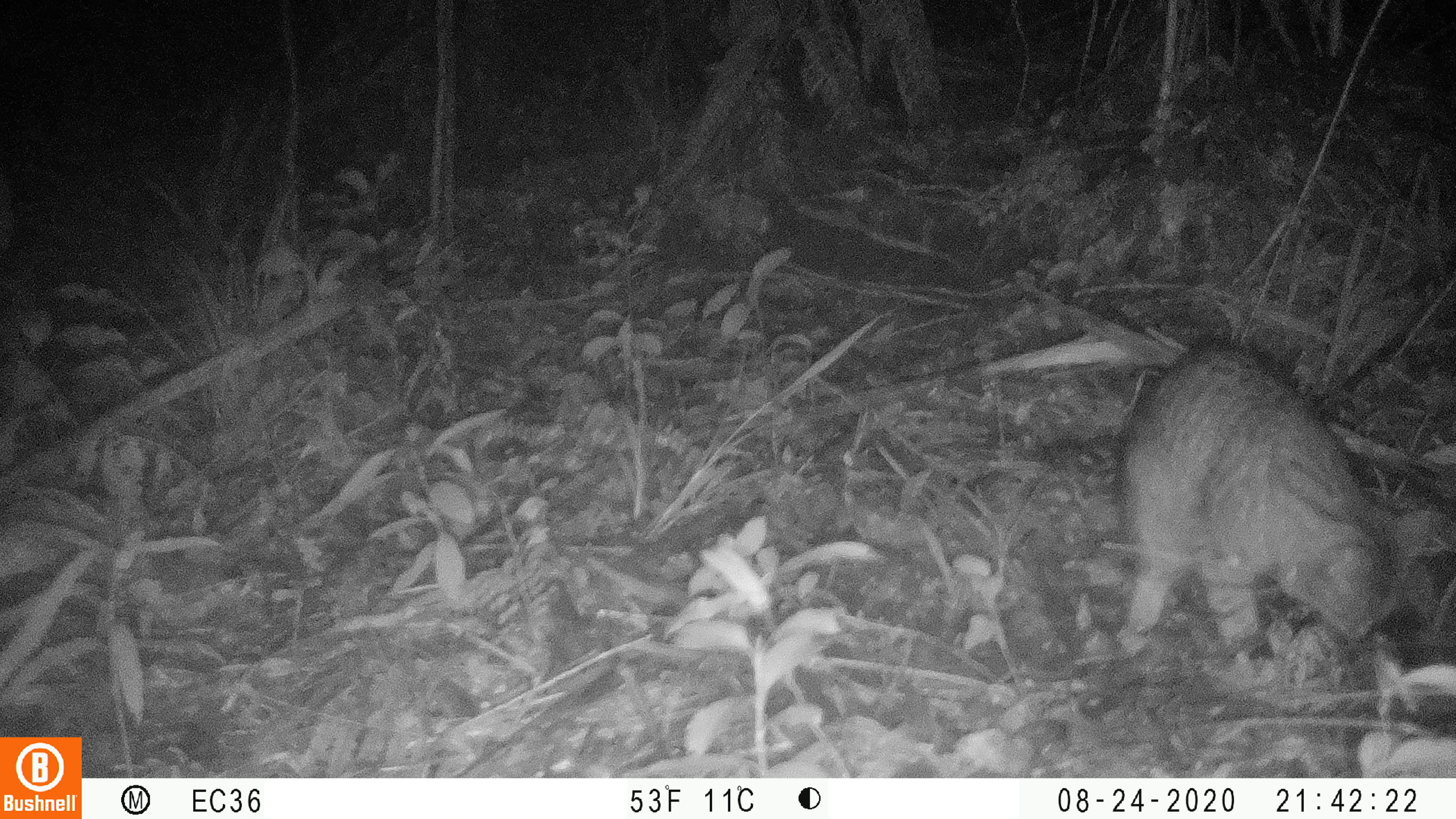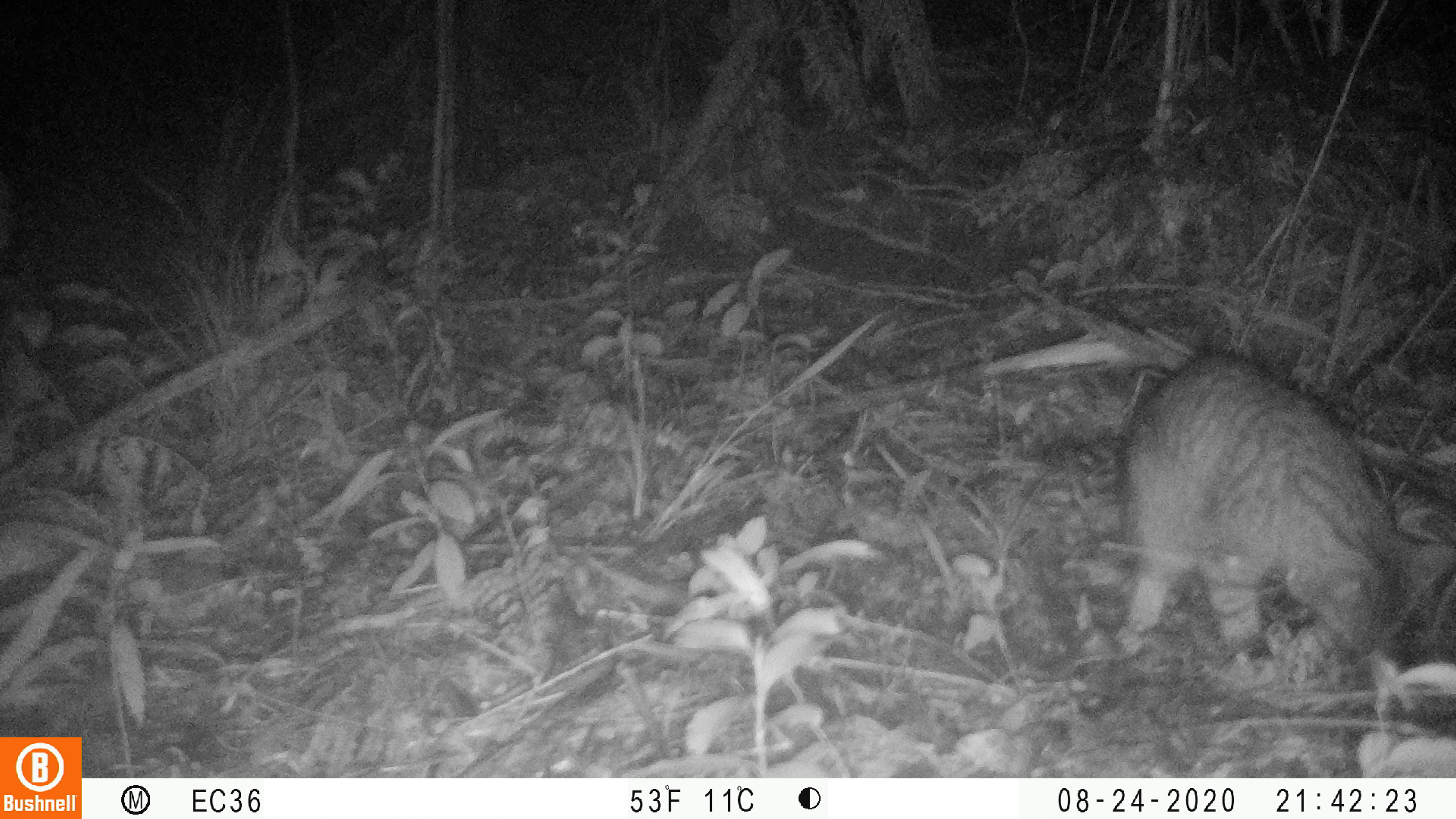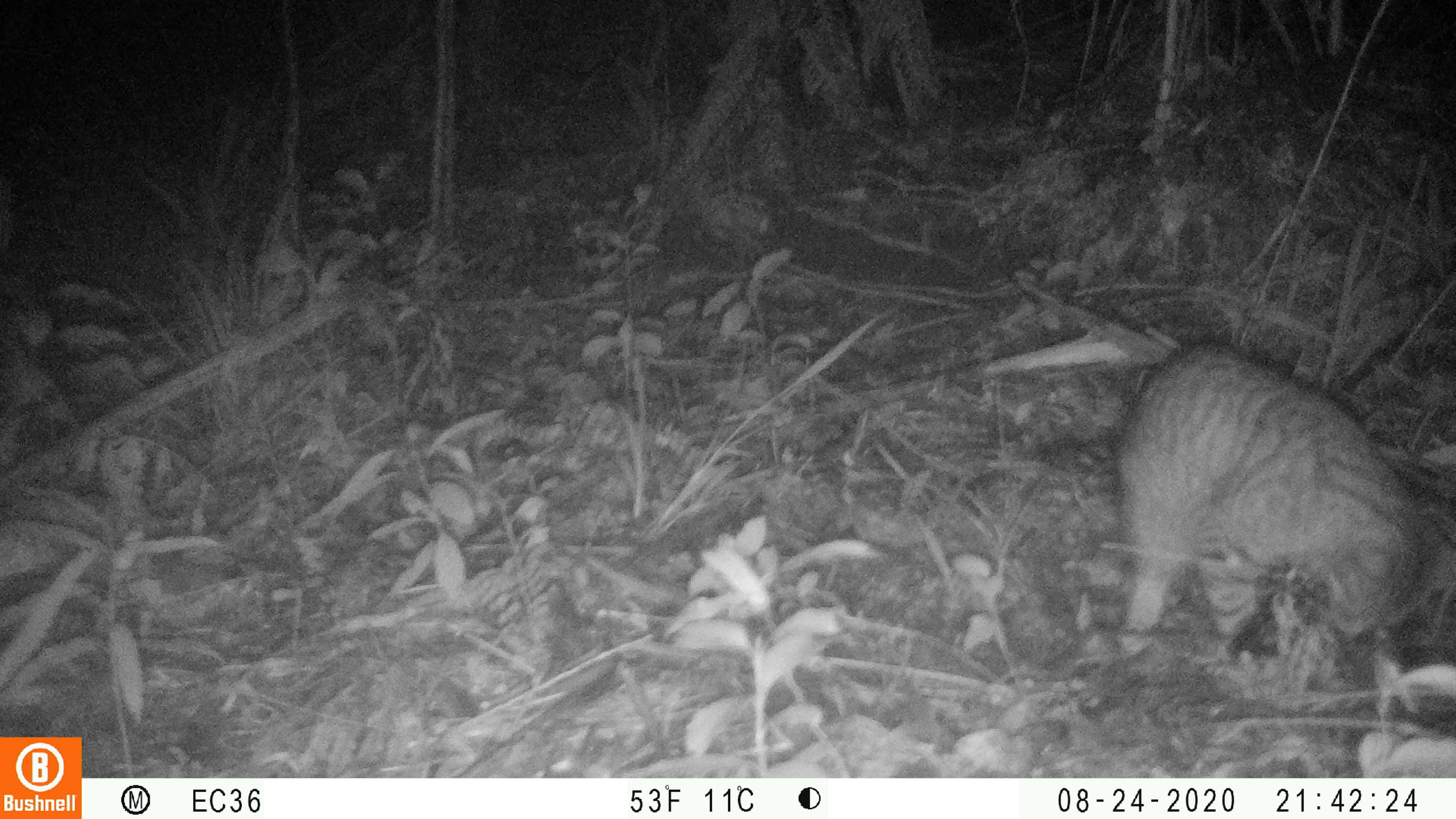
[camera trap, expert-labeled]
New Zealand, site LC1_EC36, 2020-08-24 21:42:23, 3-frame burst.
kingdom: Animalia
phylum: Chordata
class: Mammalia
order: Carnivora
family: Felidae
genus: Felis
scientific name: Felis catus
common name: domestic cat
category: cat